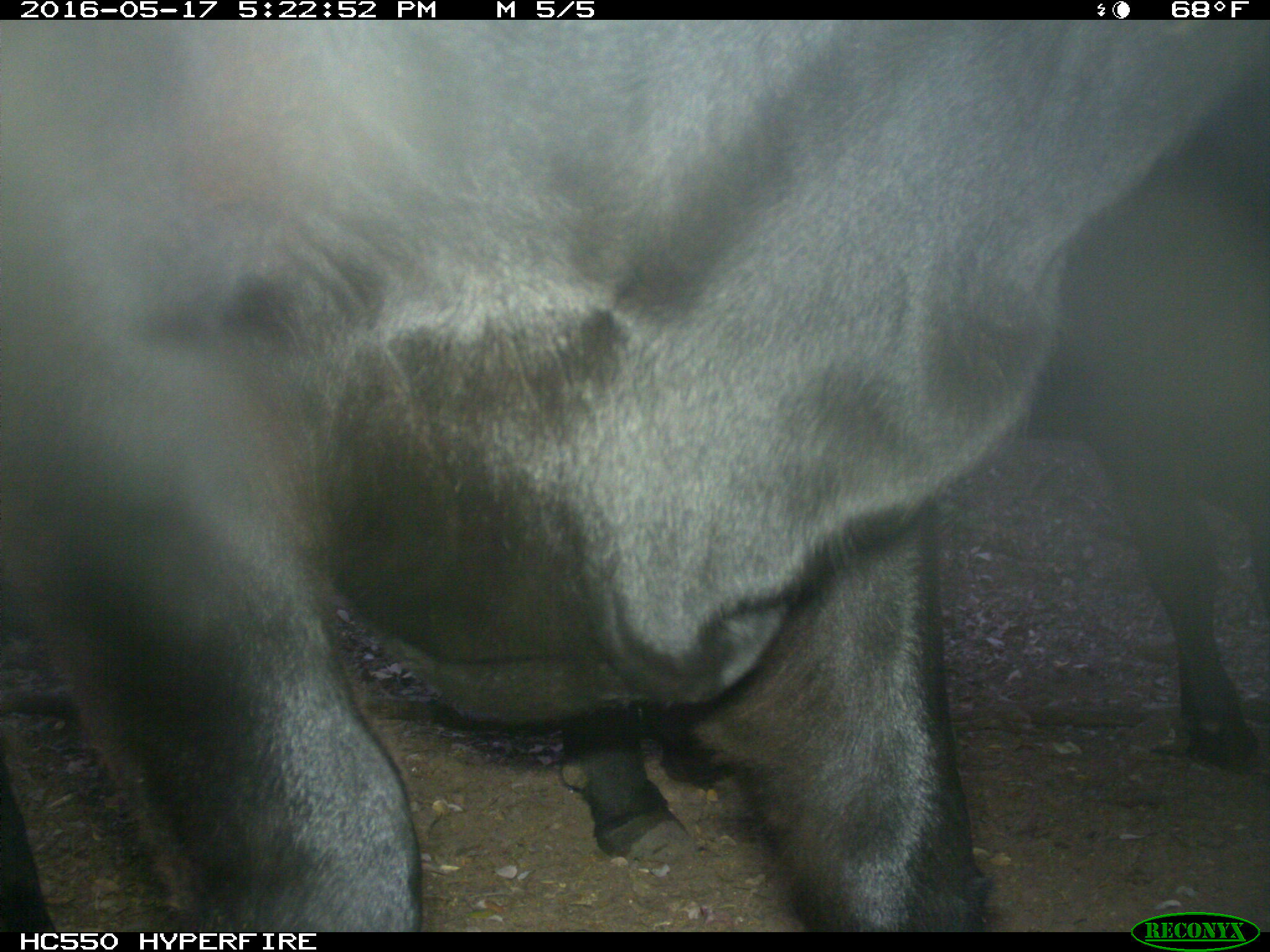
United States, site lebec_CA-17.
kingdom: Animalia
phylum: Chordata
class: Mammalia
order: Artiodactyla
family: Bovidae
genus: Bos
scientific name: Bos taurus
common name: domestic cow